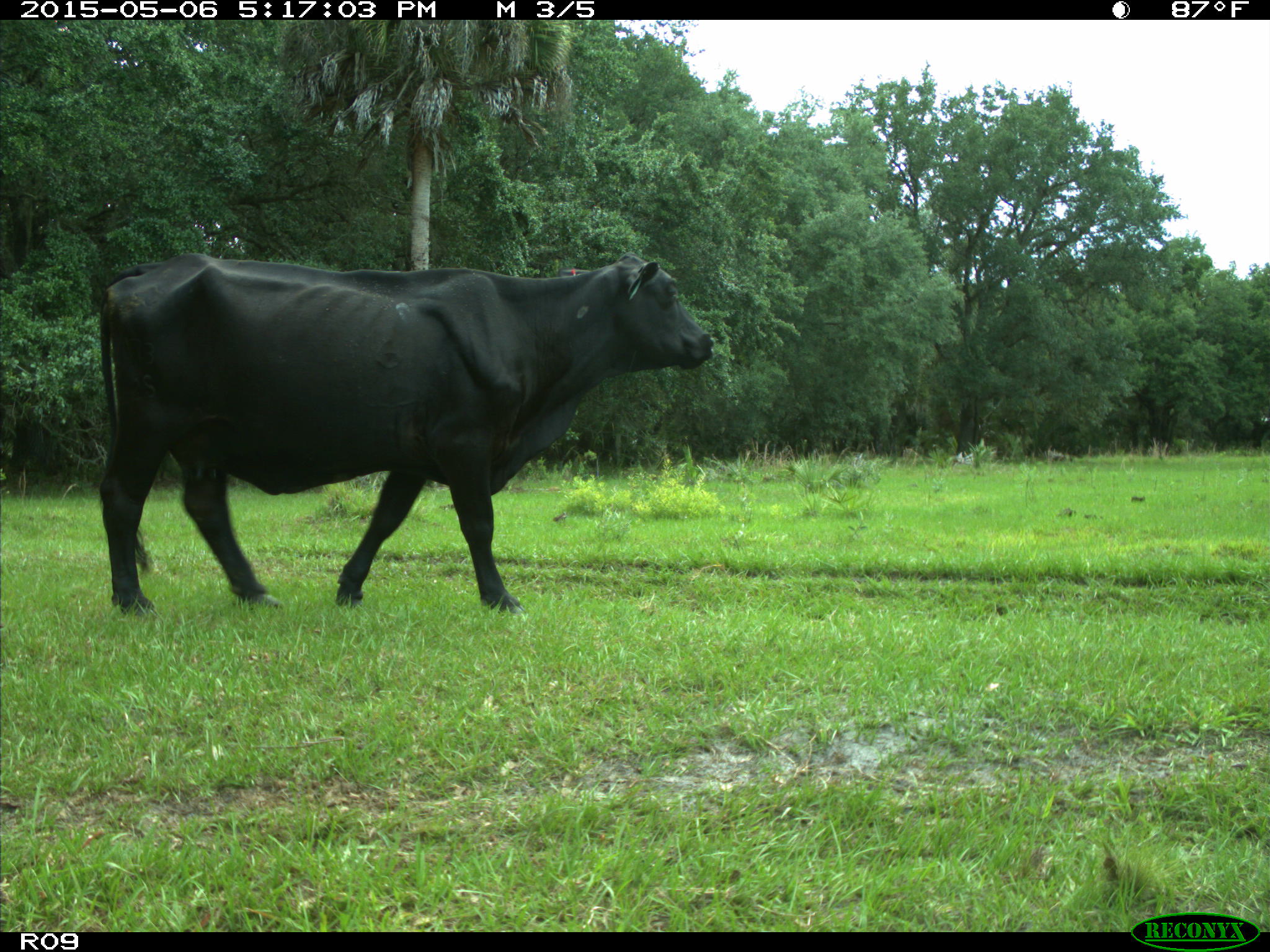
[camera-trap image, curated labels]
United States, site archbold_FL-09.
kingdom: Animalia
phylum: Chordata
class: Mammalia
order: Artiodactyla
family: Bovidae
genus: Bos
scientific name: Bos taurus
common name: domestic cow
Bos taurus (domestic cow).